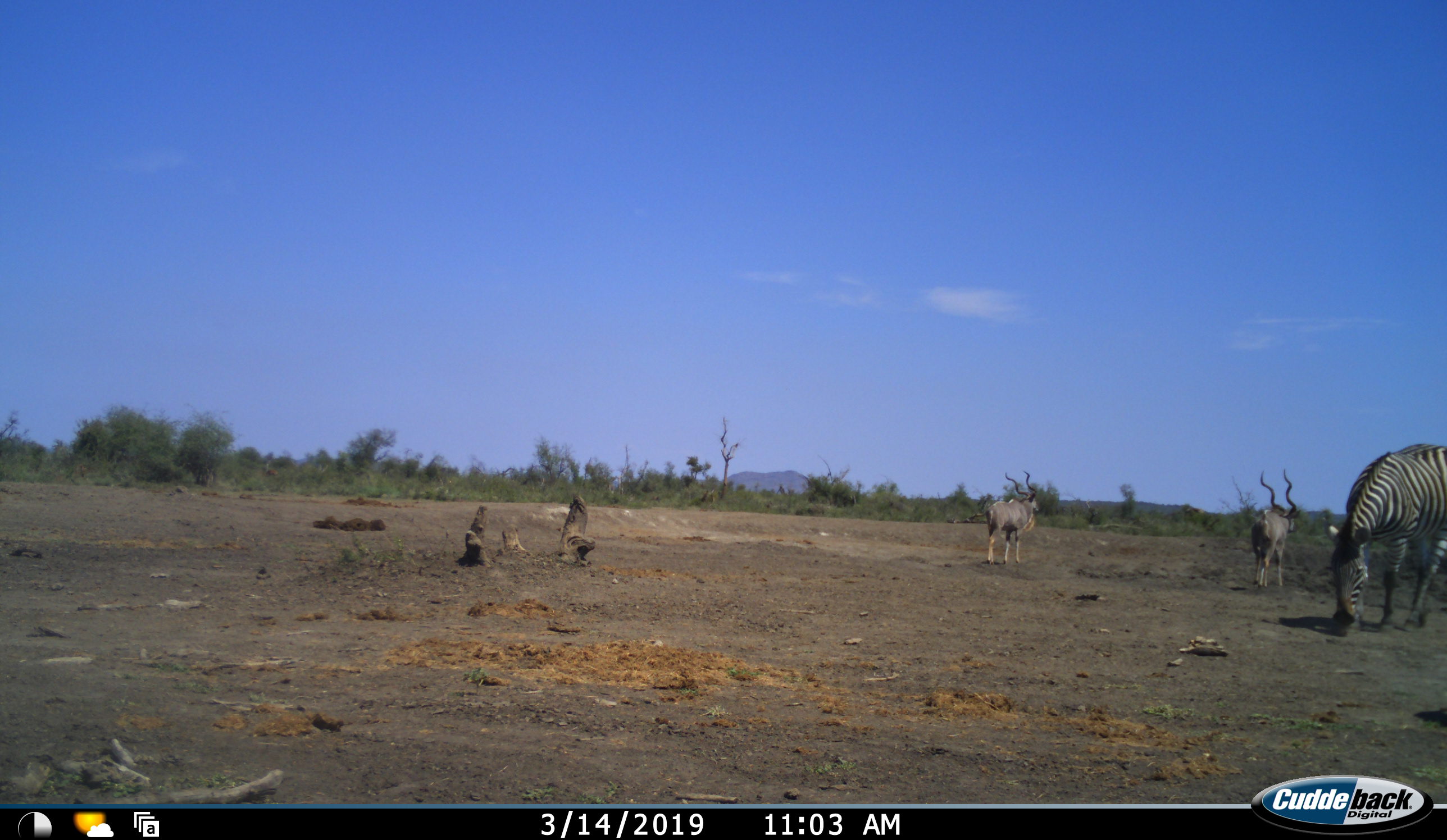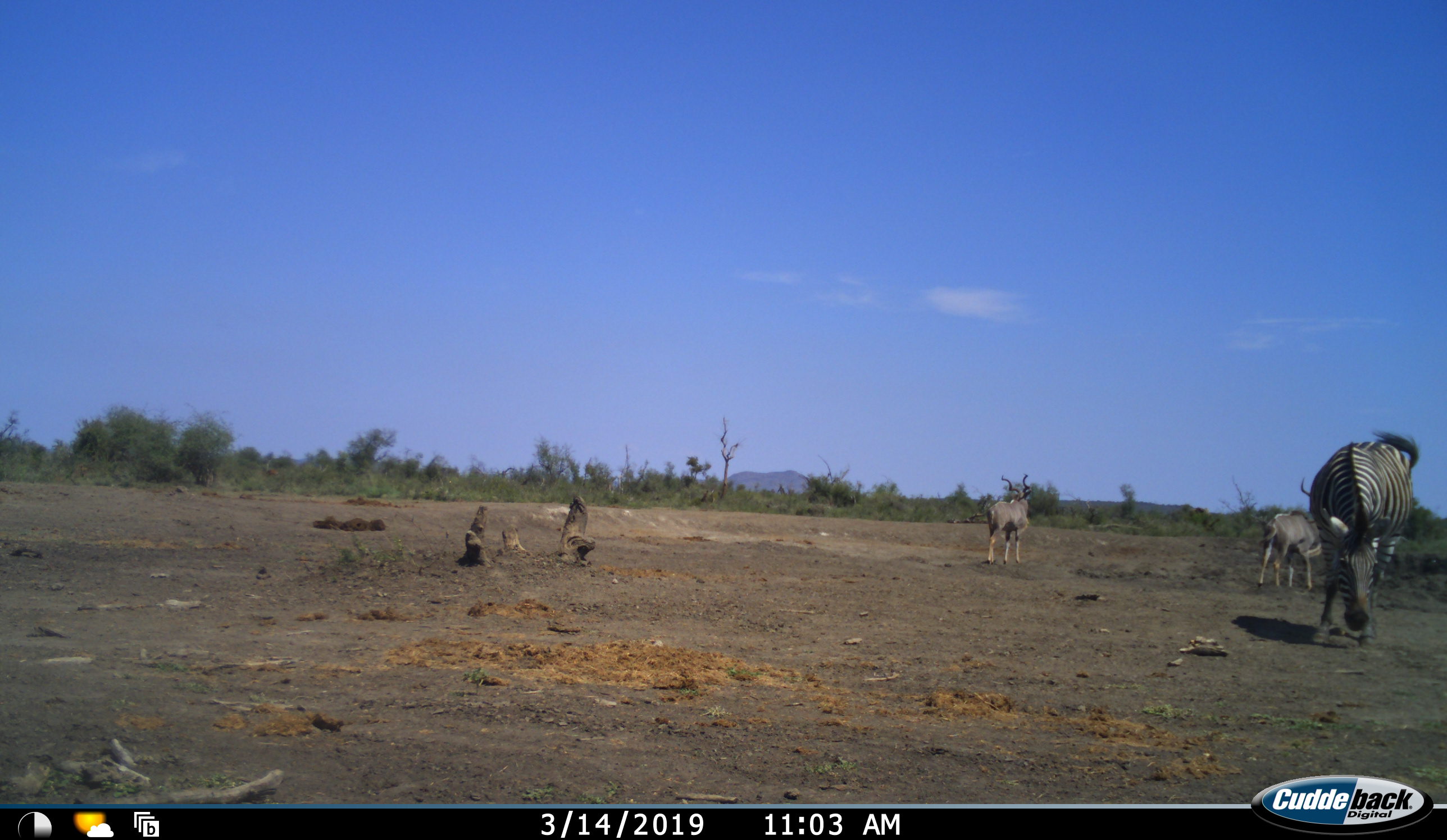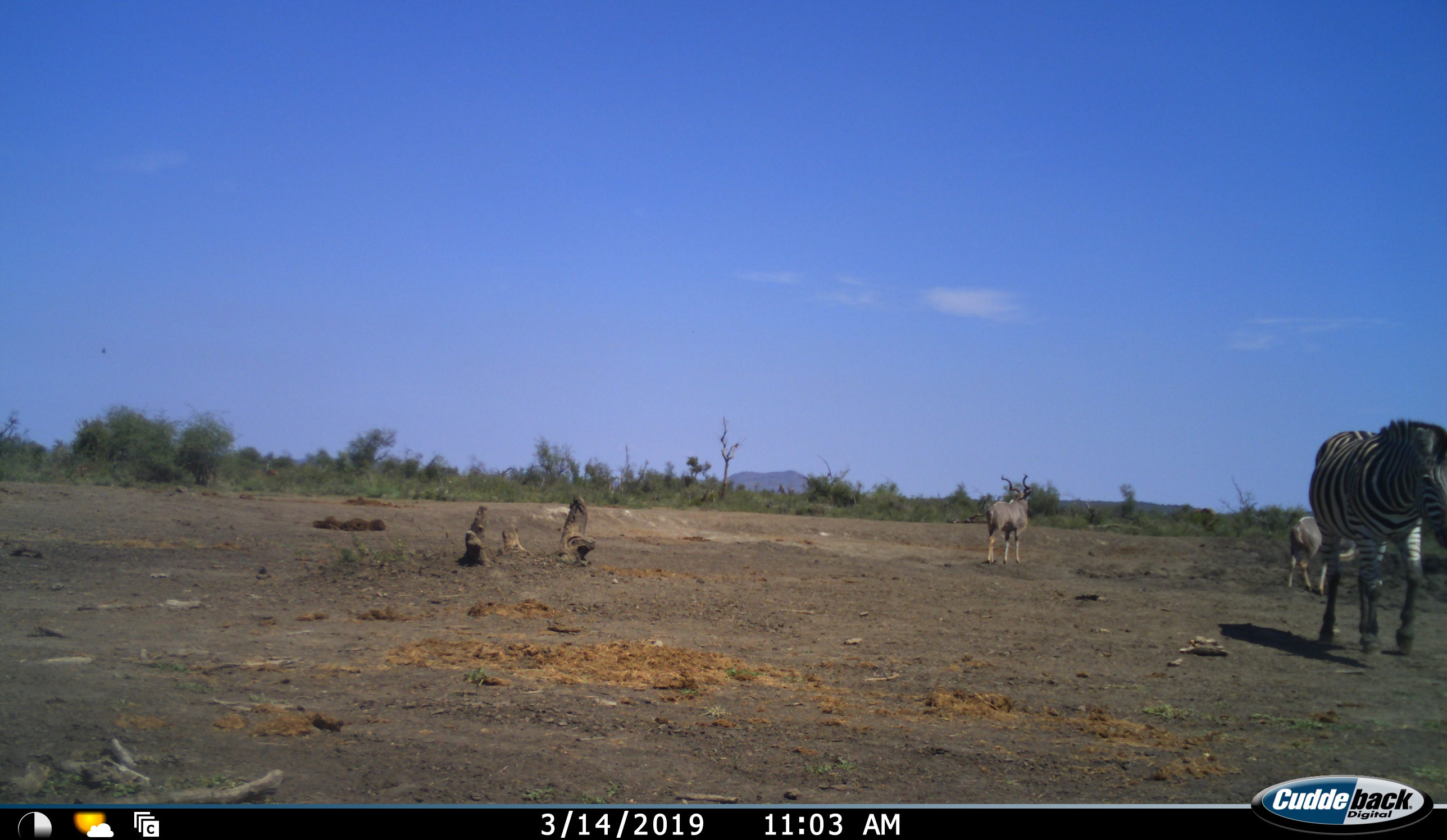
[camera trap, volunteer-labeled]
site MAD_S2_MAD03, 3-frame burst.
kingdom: Animalia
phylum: Chordata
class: Mammalia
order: Artiodactyla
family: Bovidae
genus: Tragelaphus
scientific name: Tragelaphus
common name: kudu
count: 2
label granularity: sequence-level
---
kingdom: Animalia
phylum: Chordata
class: Mammalia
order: Perissodactyla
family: Equidae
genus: Equus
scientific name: Equus quagga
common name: plains zebra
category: zebraplains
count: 1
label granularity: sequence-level